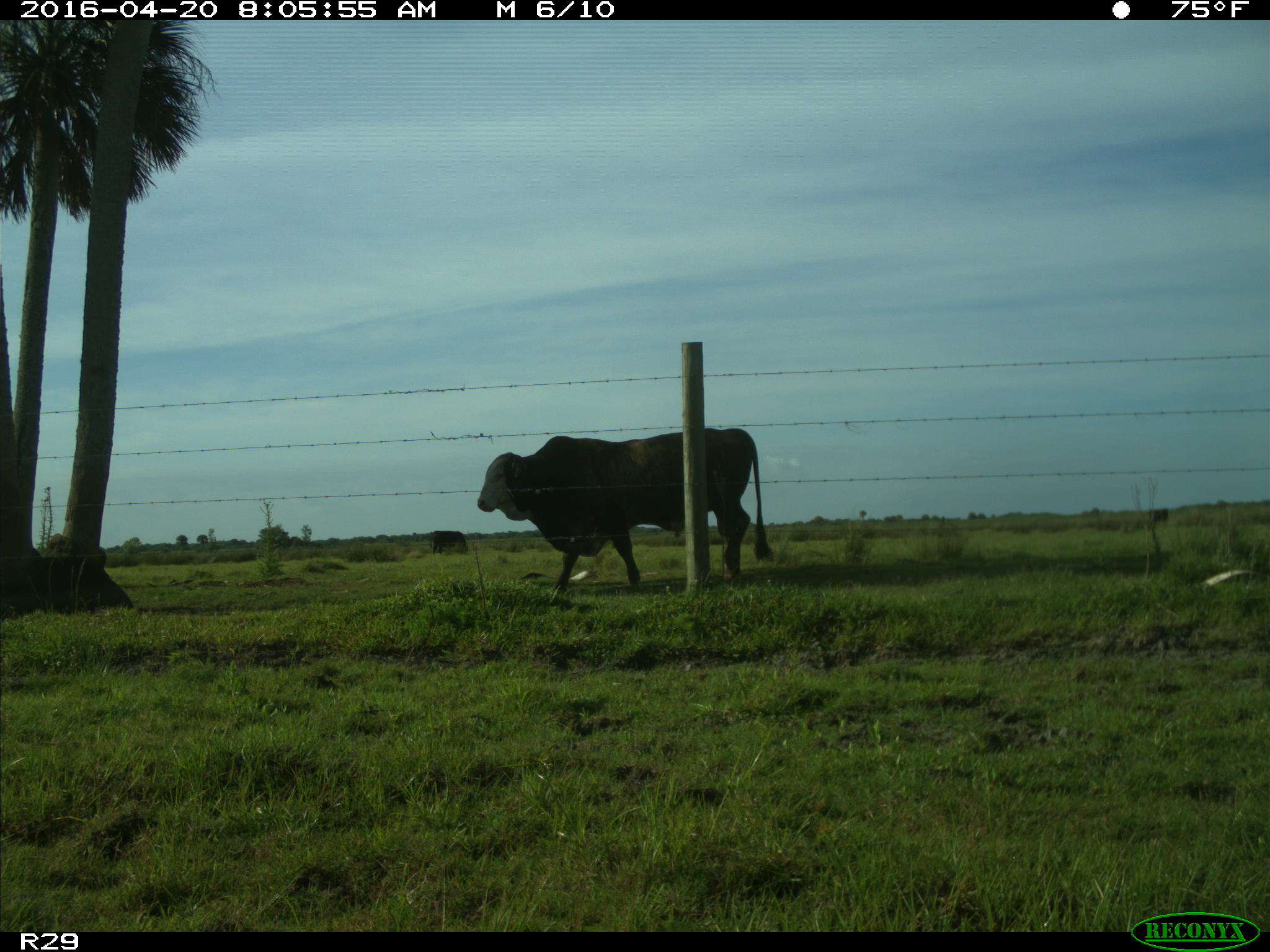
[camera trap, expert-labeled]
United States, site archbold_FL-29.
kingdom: Animalia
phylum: Chordata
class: Mammalia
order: Artiodactyla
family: Bovidae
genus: Bos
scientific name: Bos taurus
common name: domestic cow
Bos taurus (domestic cow).